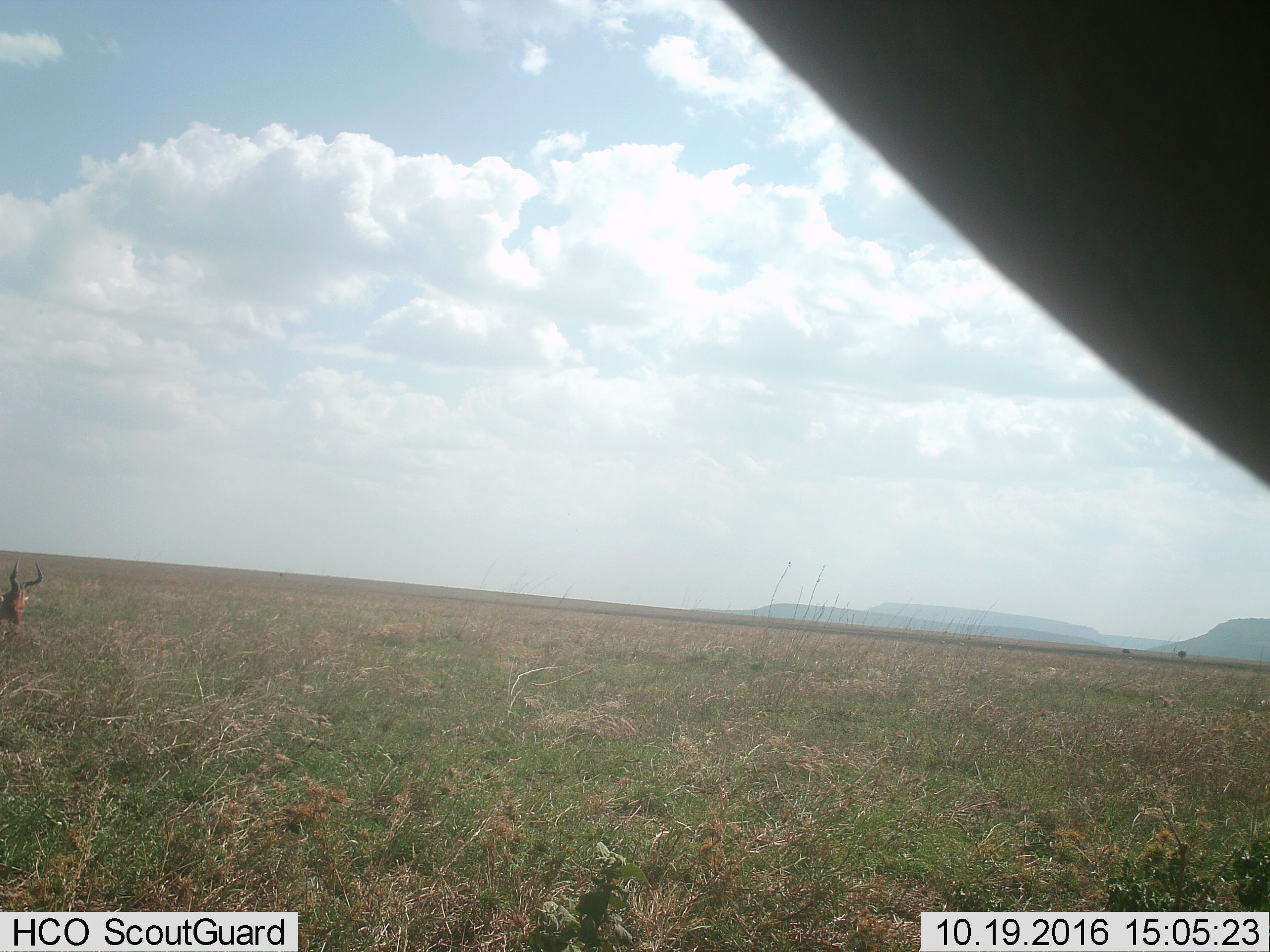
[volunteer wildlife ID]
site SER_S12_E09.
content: unidentified animal